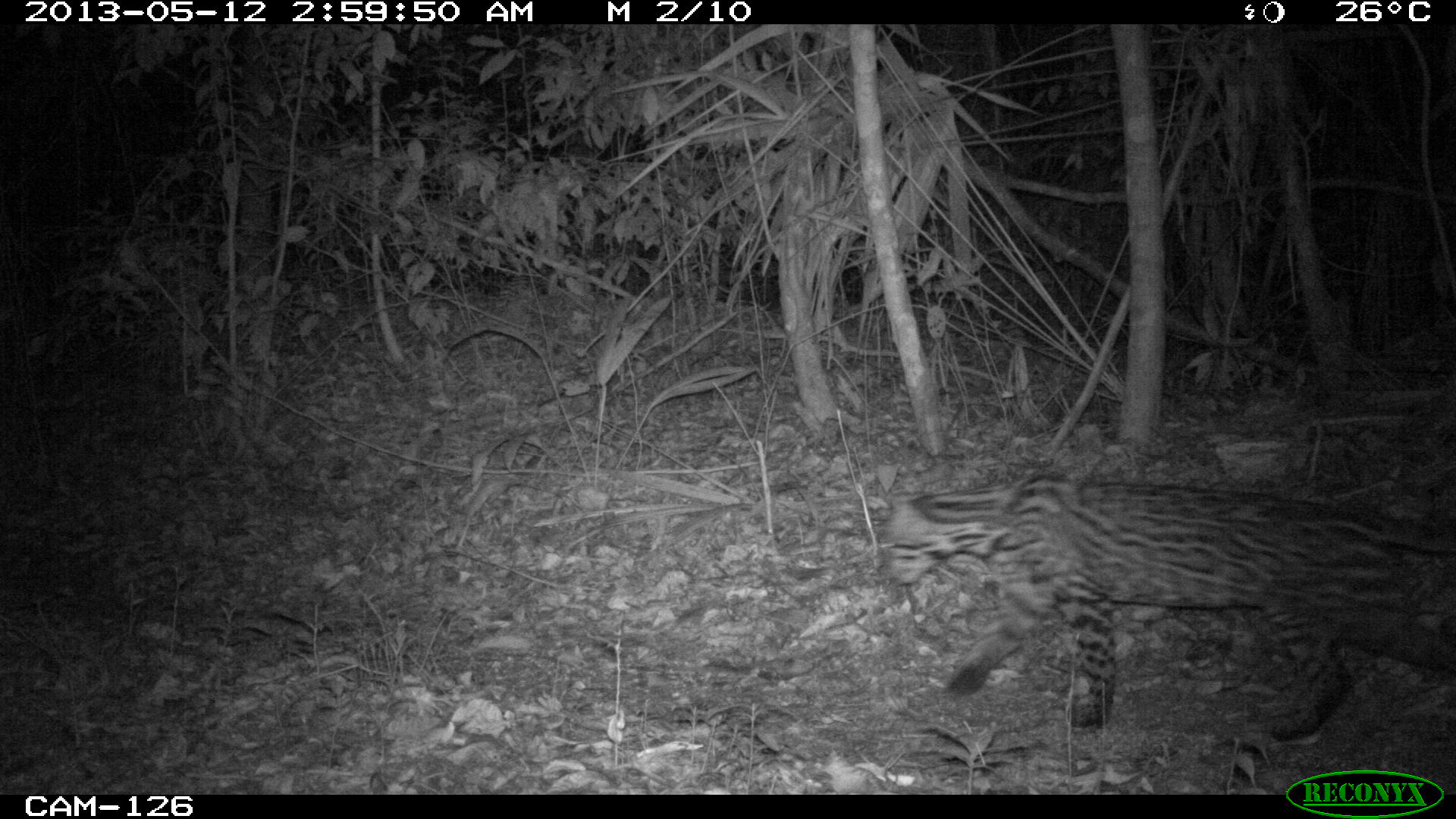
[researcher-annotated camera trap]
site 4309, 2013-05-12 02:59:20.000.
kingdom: Animalia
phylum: Chordata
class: Mammalia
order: Carnivora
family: Felidae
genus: Leopardus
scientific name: Leopardus pardalis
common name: ocelot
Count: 1.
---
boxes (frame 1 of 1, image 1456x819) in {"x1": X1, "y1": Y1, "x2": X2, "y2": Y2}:
leopardus pardalis: {"x1": 875, "y1": 470, "x2": 1456, "y2": 743}